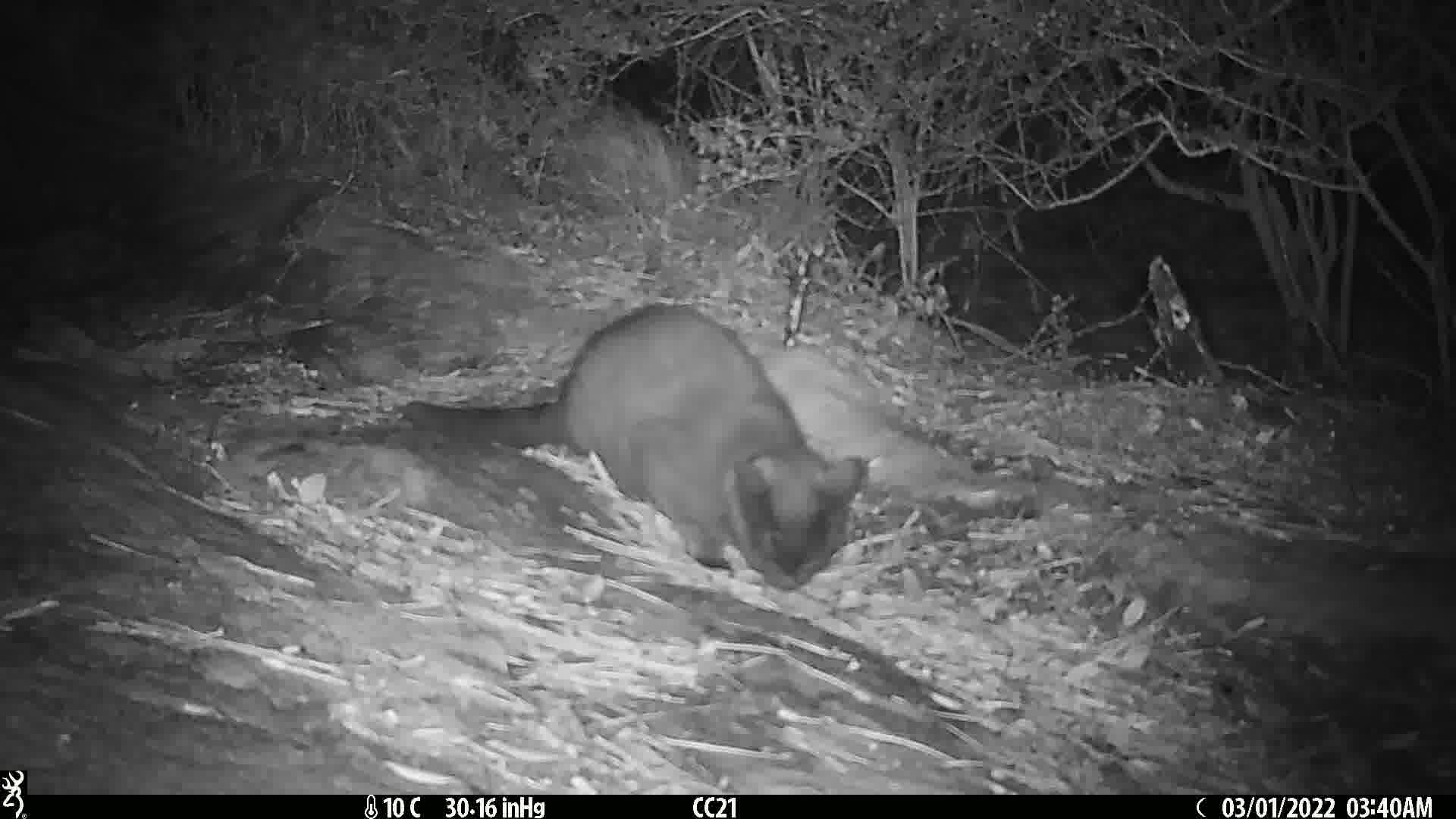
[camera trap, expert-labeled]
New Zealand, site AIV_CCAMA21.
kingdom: Animalia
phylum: Chordata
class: Mammalia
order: Carnivora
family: Felidae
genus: Felis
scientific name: Felis catus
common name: domestic cat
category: cat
Cat (domestic cat) (Felis catus).